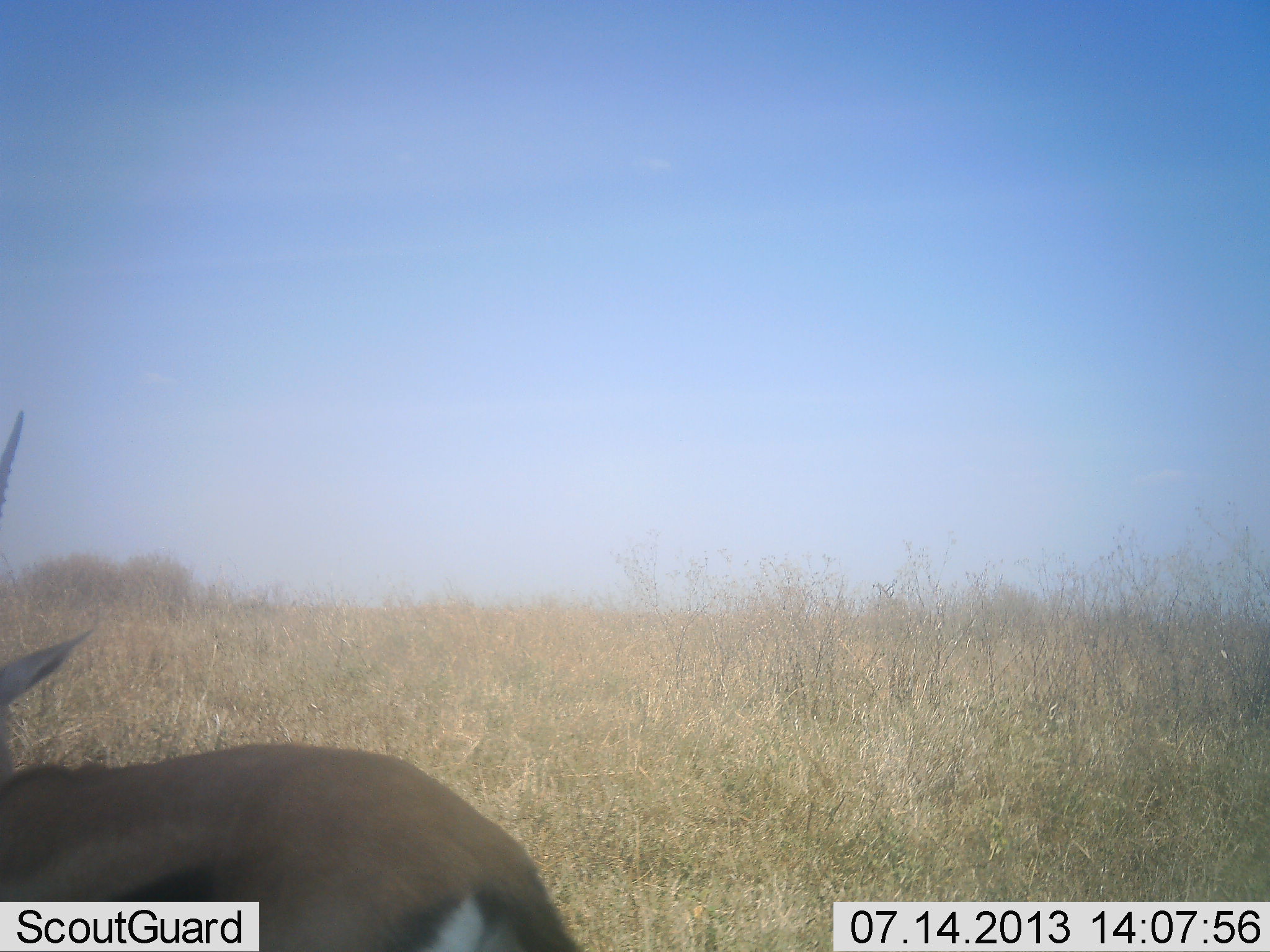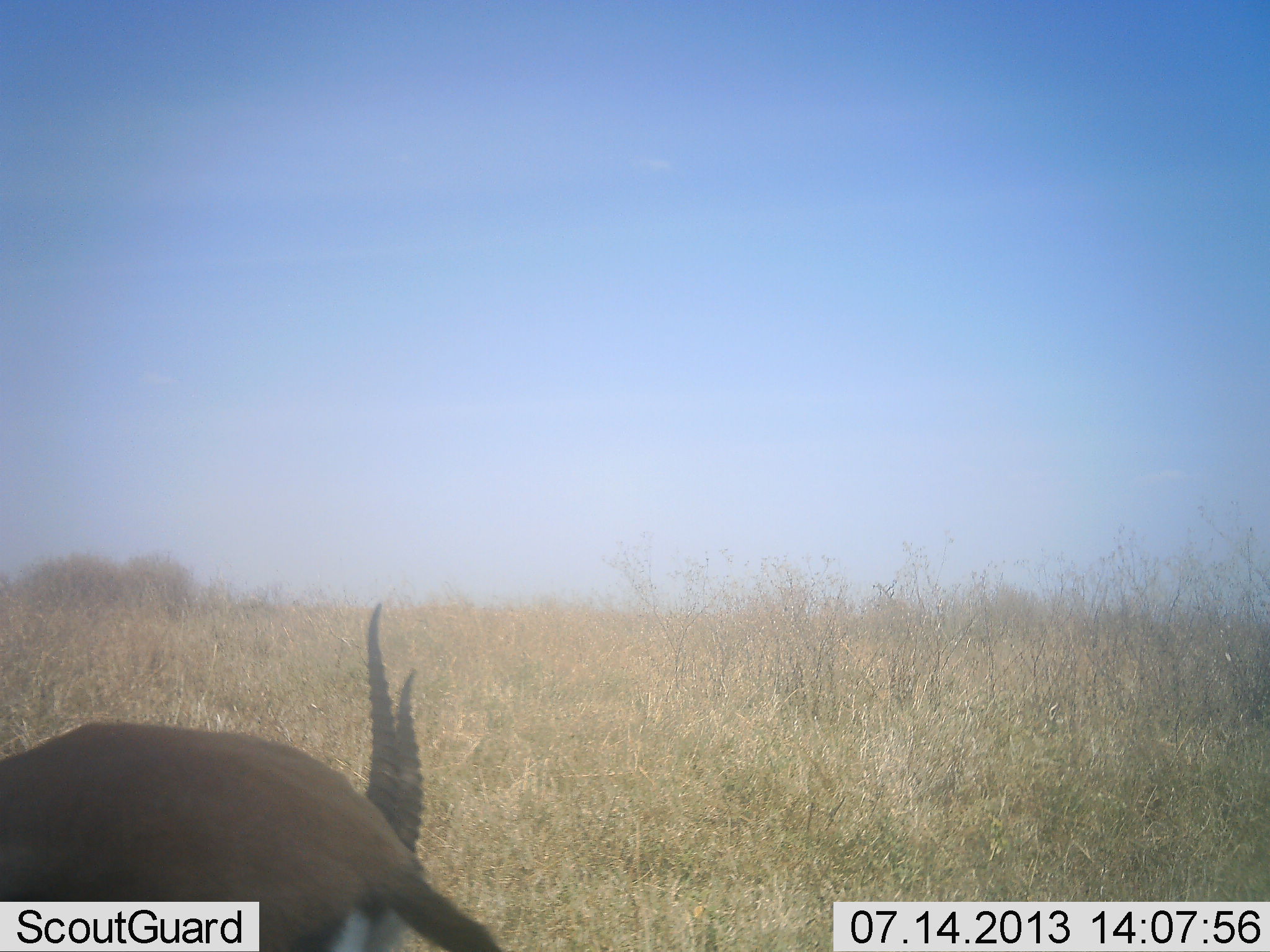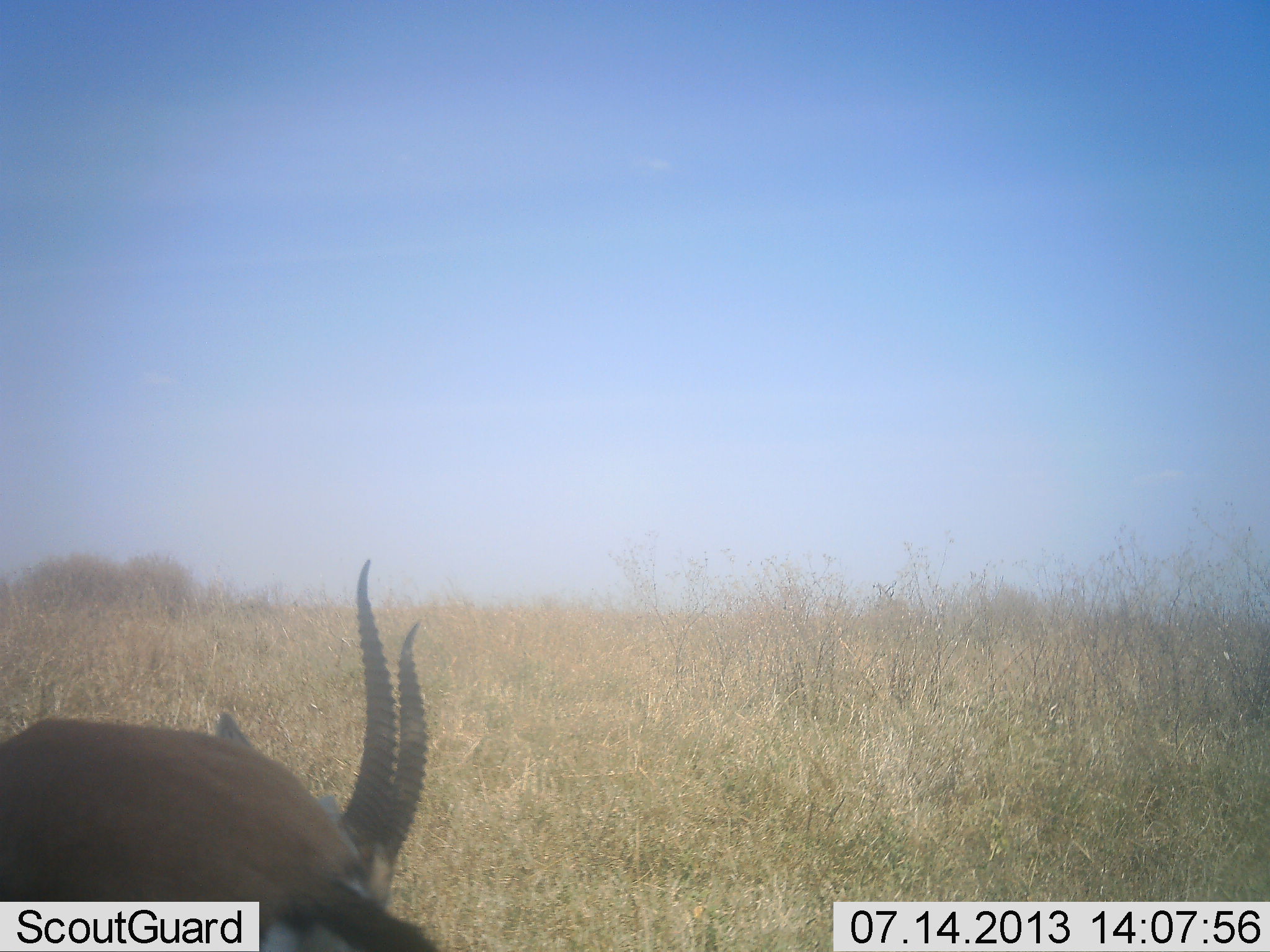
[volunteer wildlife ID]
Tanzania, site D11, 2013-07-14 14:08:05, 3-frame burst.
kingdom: Animalia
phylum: Chordata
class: Mammalia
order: Artiodactyla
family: Bovidae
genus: Eudorcas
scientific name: Eudorcas thomsonii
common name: thomson's gazelle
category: gazellethomsons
Gazellethomsons (thomson's gazelle) (Eudorcas thomsonii), count 1. Behavior (volunteer vote fractions): standing 79%, resting 7%, moving 7%, interacting 0%. Young present (vote fraction): 0%. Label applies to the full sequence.